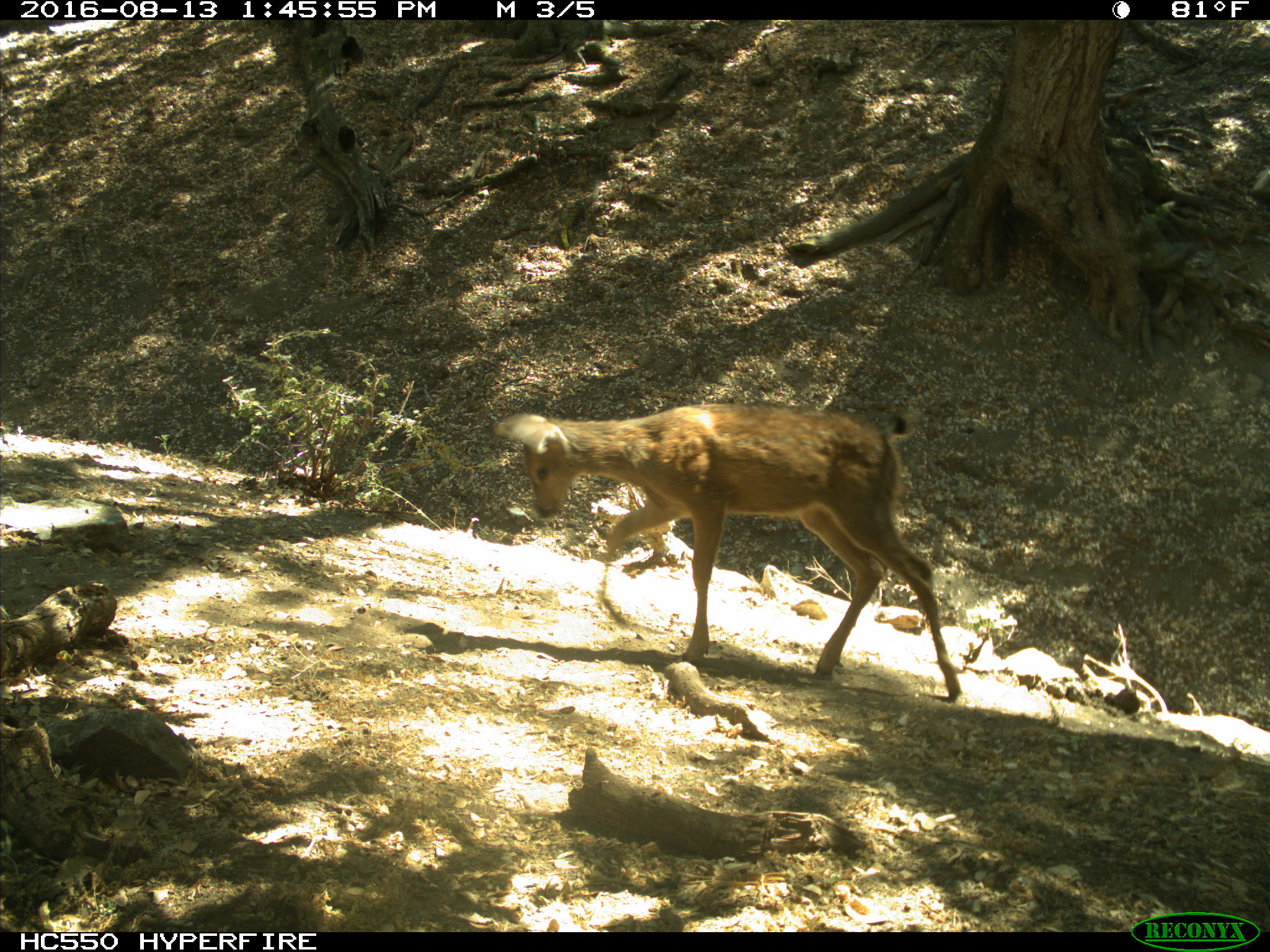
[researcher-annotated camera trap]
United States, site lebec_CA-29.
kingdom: Animalia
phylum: Chordata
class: Mammalia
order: Artiodactyla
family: Cervidae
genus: Odocoileus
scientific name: Odocoileus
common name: deer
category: unidentified deer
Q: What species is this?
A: Unidentified deer (deer) (Odocoileus).